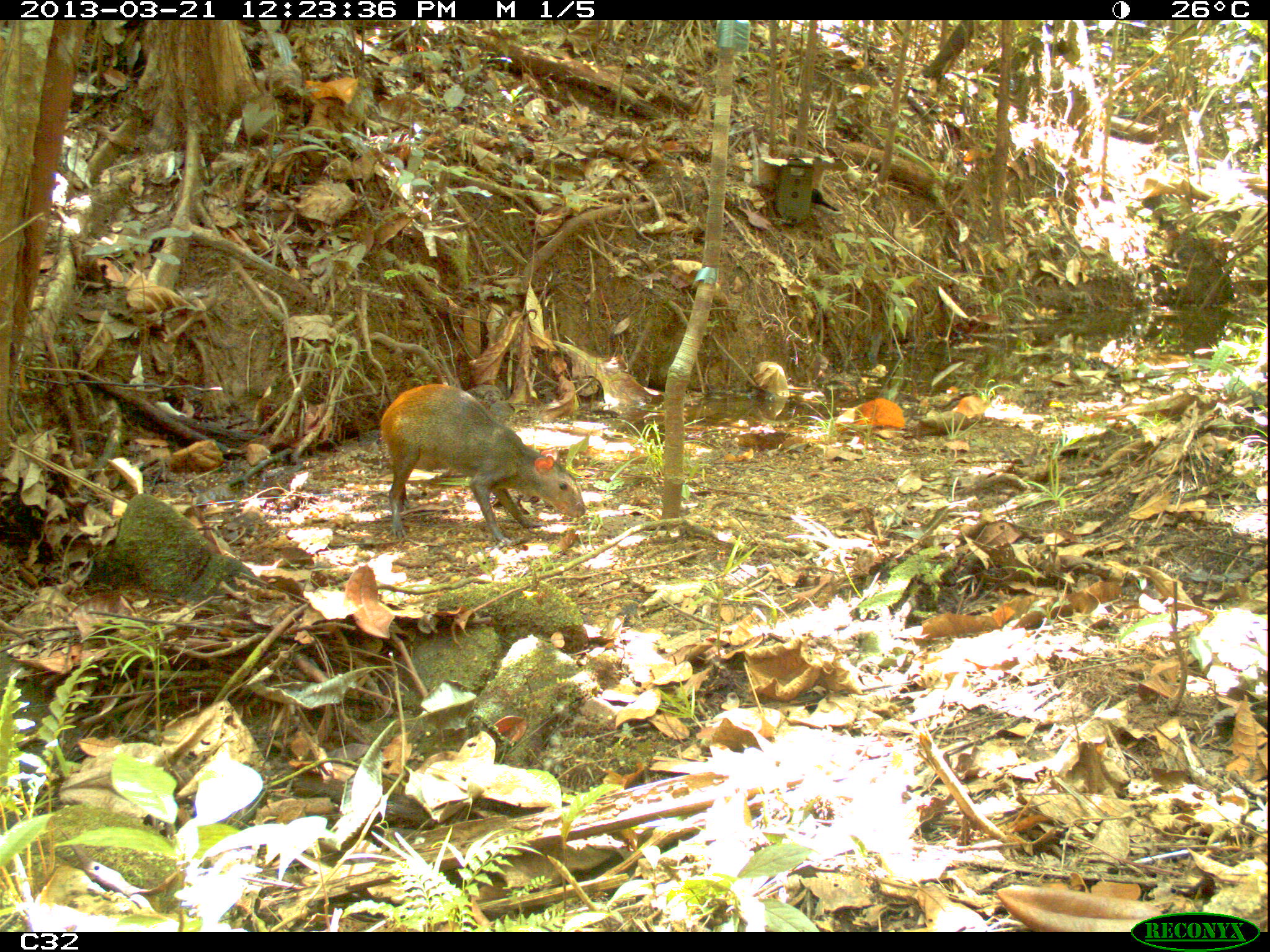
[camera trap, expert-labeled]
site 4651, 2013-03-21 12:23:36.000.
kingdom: Animalia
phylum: Chordata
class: Mammalia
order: Rodentia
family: Dasyproctidae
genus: Dasyprocta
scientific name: Dasyprocta leporina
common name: red-rumped agouti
Dasyprocta leporina (red-rumped agouti), count 1, age adult.